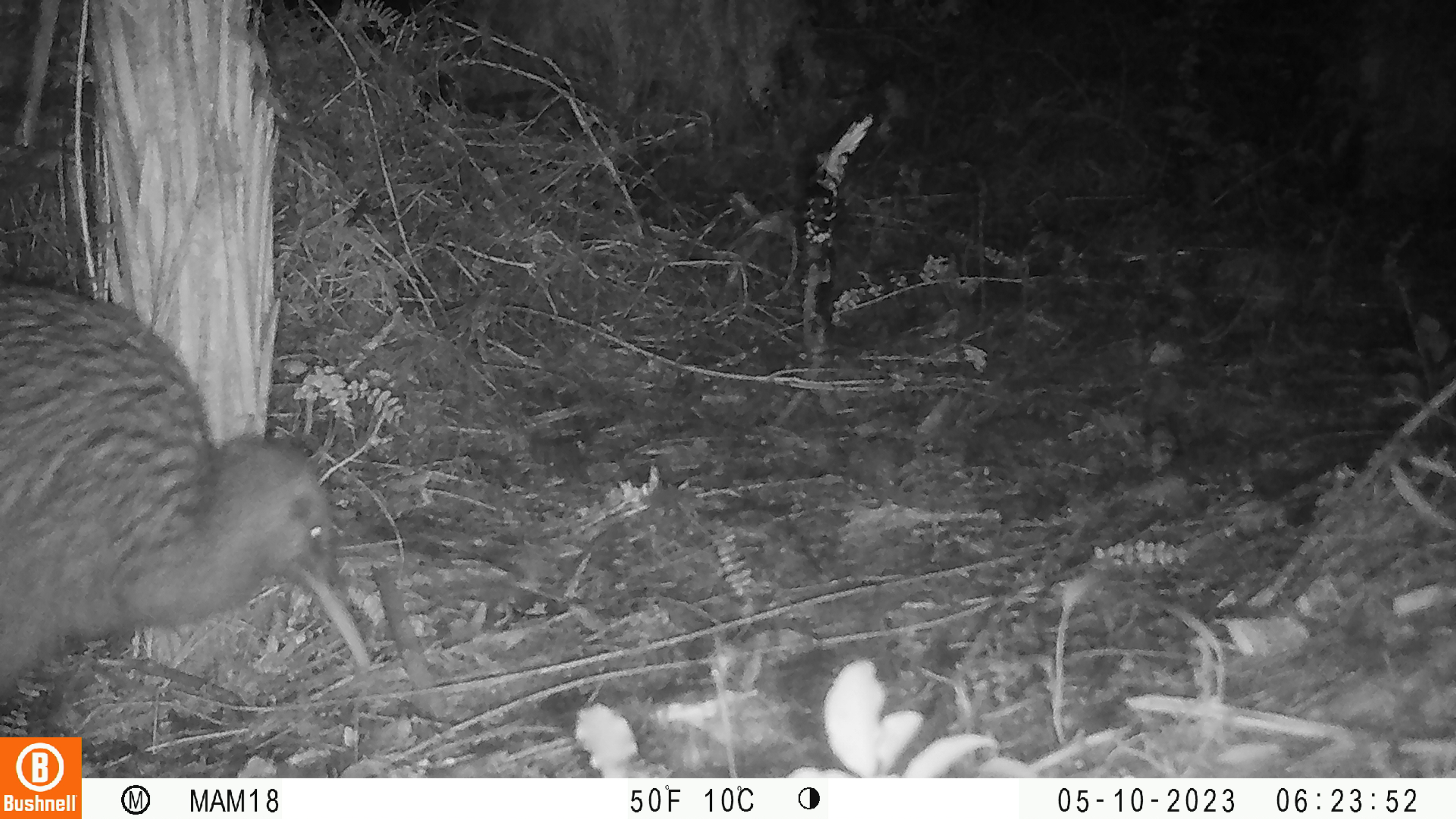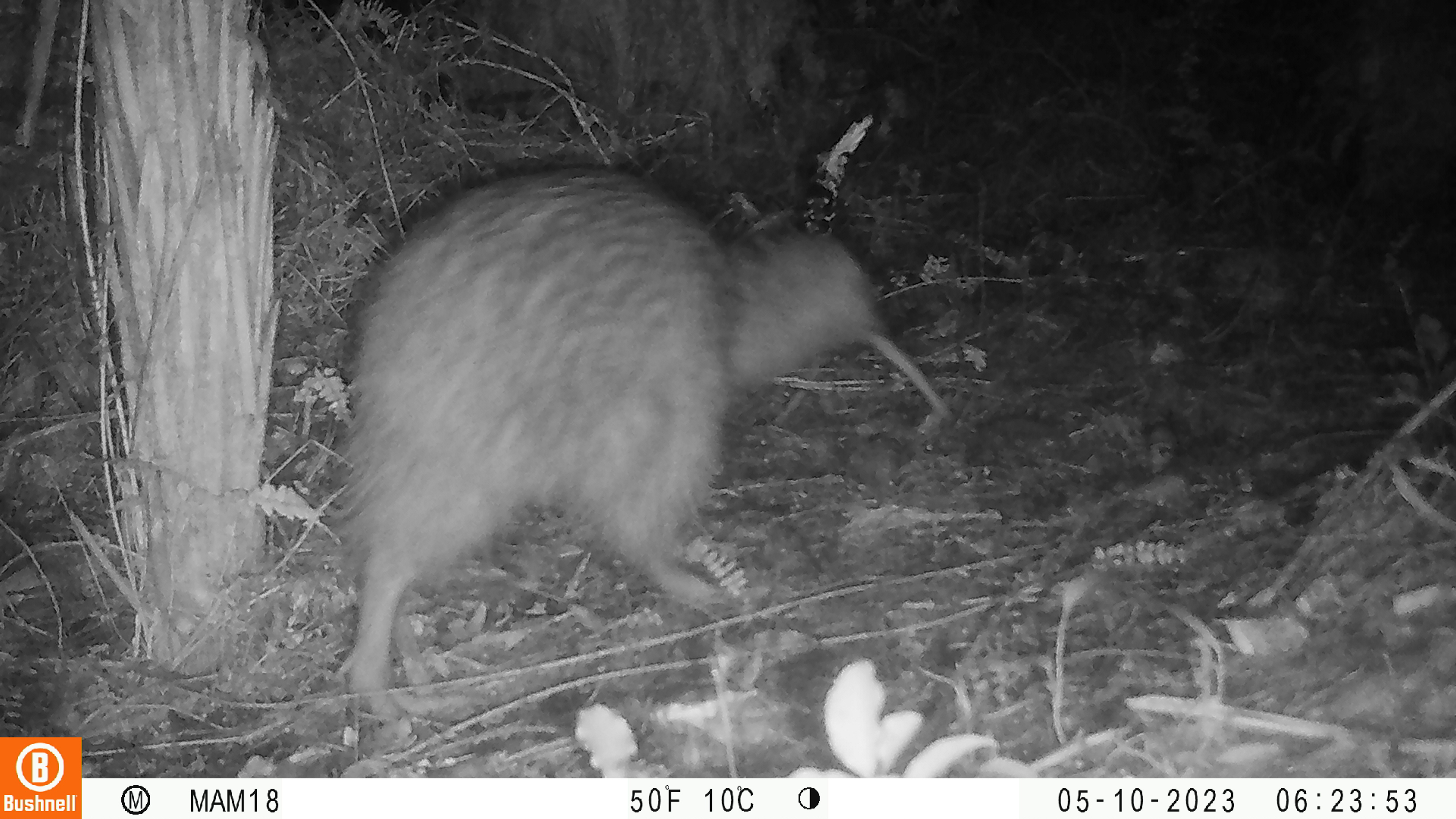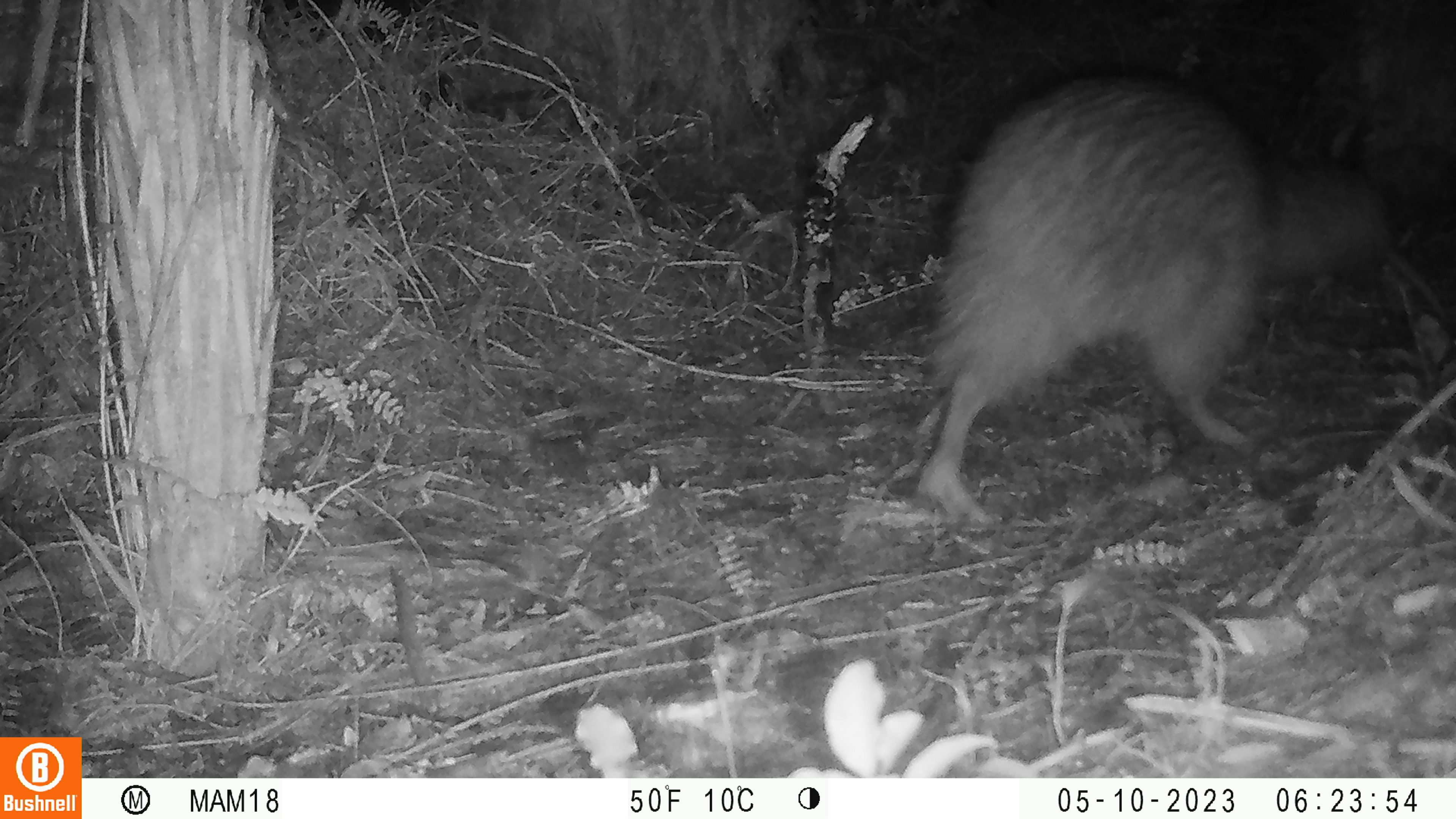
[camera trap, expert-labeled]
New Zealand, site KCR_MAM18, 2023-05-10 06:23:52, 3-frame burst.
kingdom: Animalia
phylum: Chordata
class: Aves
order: Apterygiformes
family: Apterygidae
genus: Apteryx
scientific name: Apteryx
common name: kiwi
Kiwi (Apteryx).